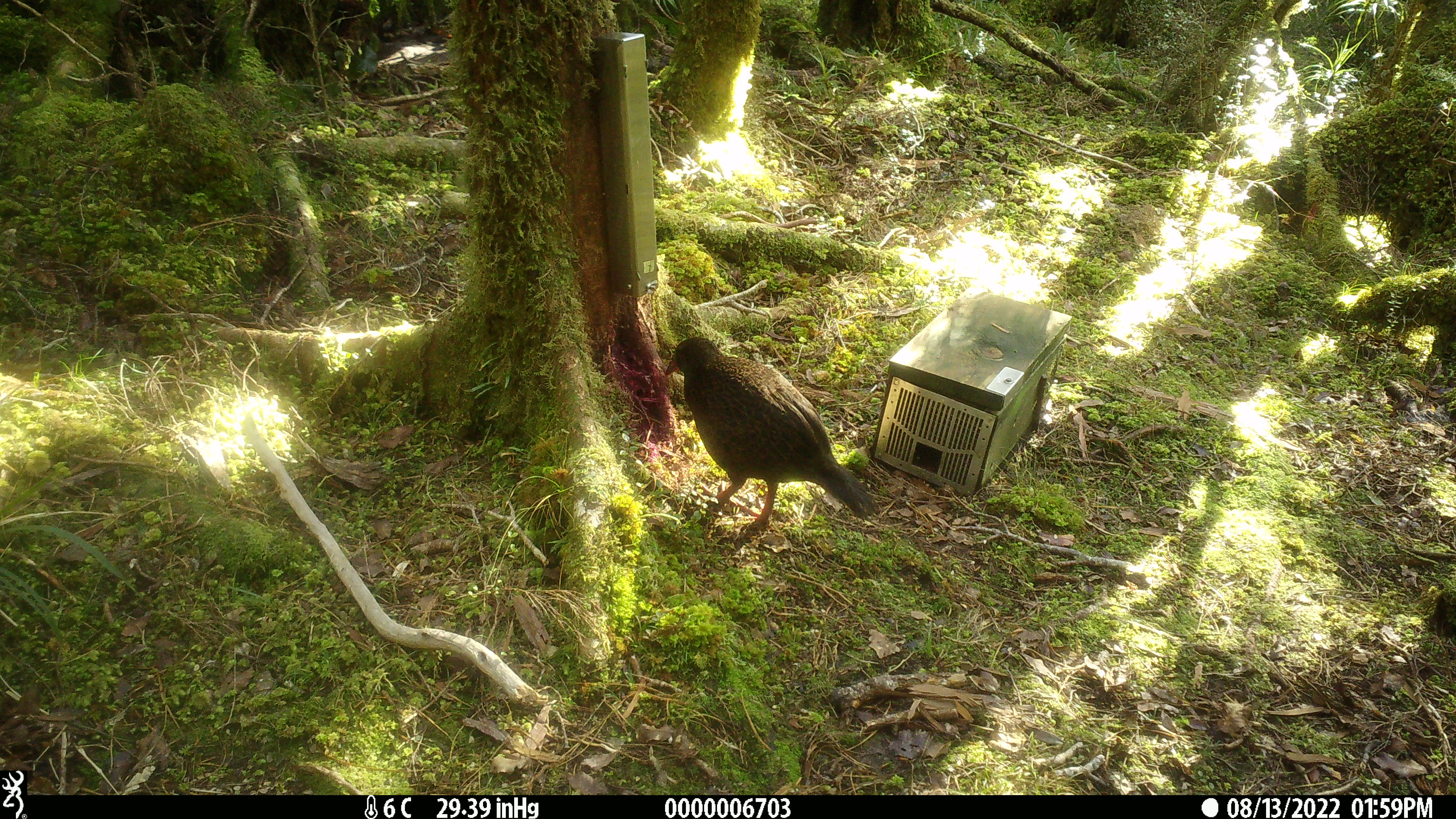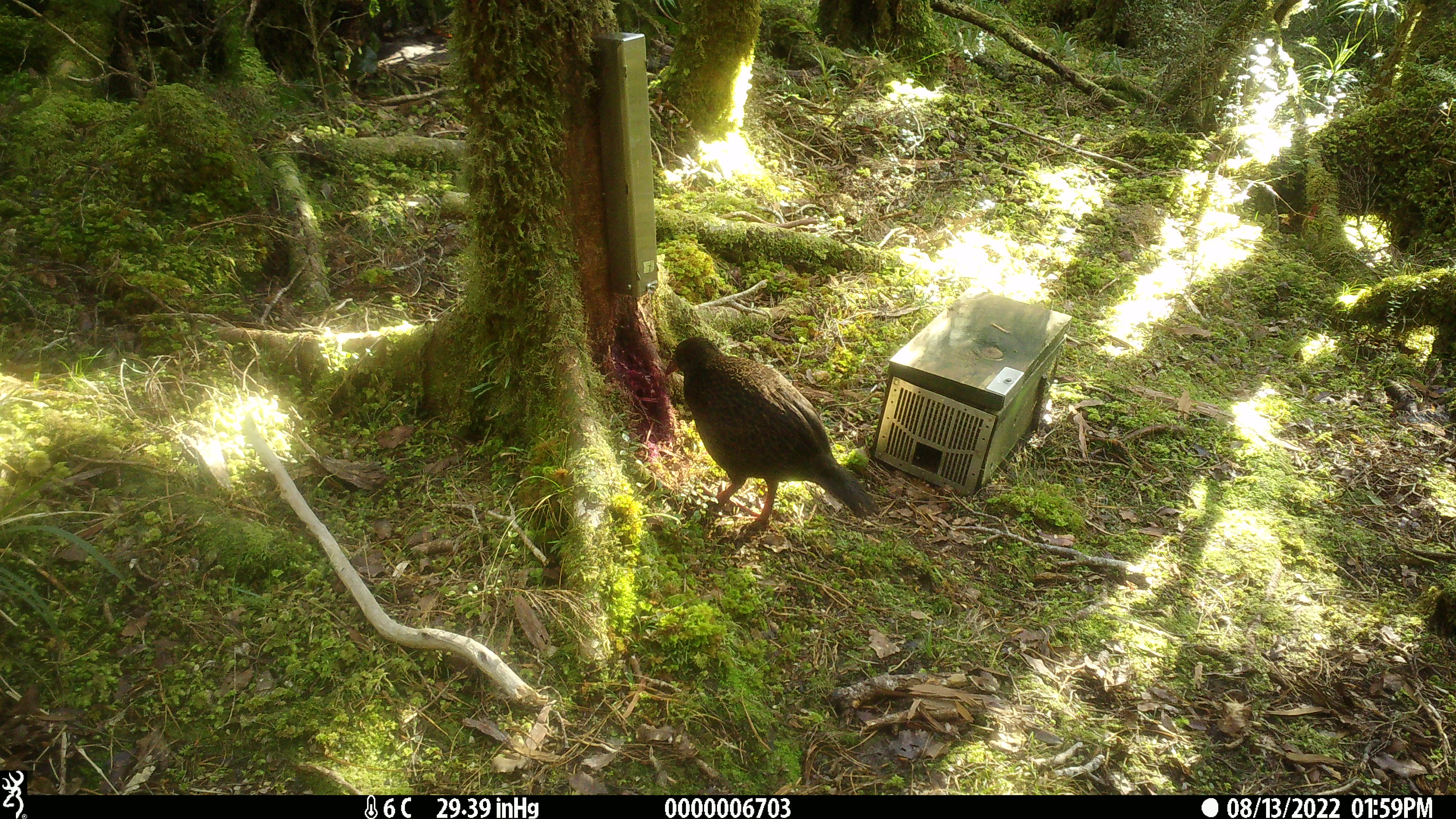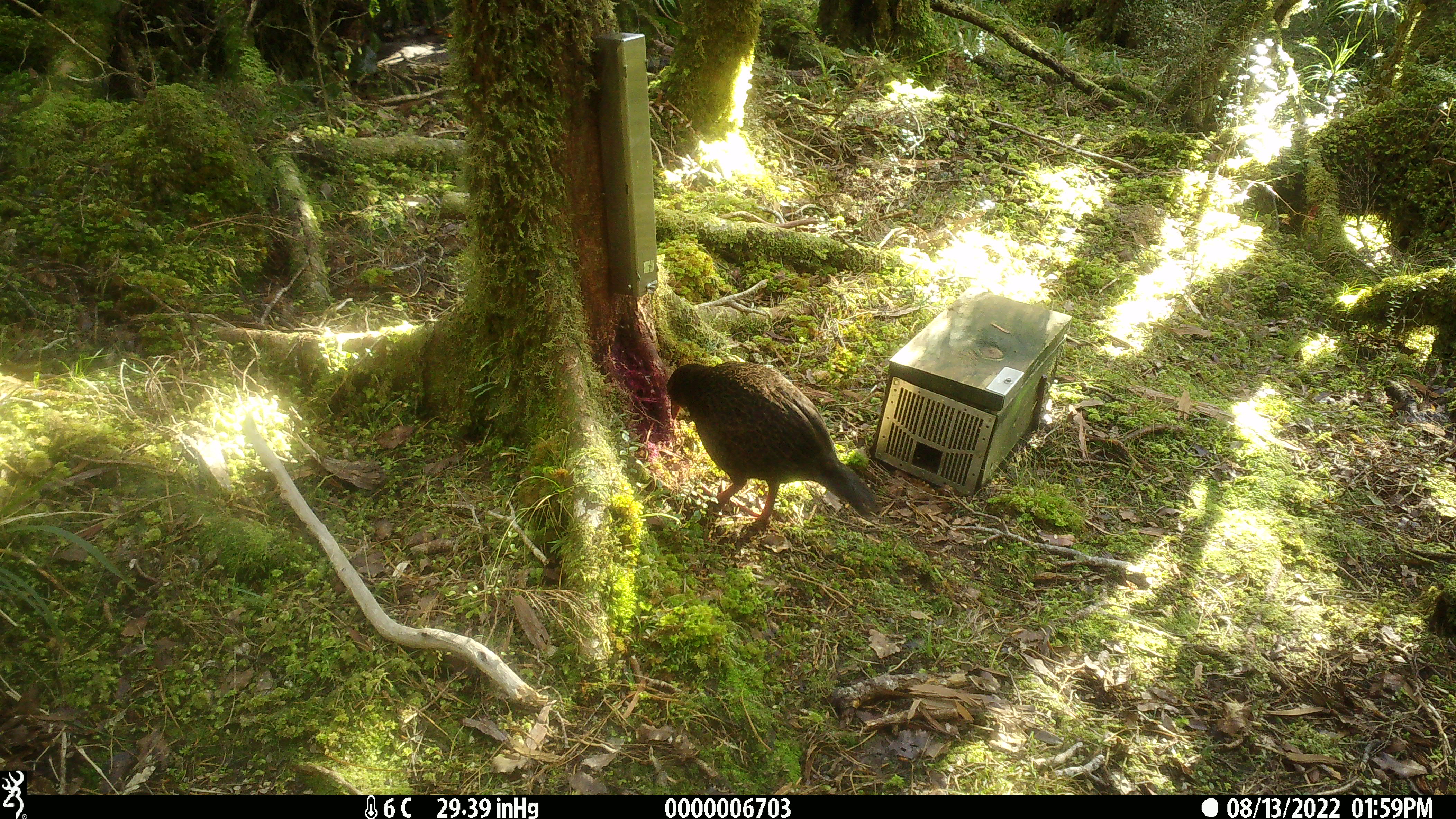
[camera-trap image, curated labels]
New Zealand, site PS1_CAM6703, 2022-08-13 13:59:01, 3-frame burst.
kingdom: Animalia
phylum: Chordata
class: Aves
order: Gruiformes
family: Rallidae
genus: Gallirallus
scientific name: Gallirallus australis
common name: weka